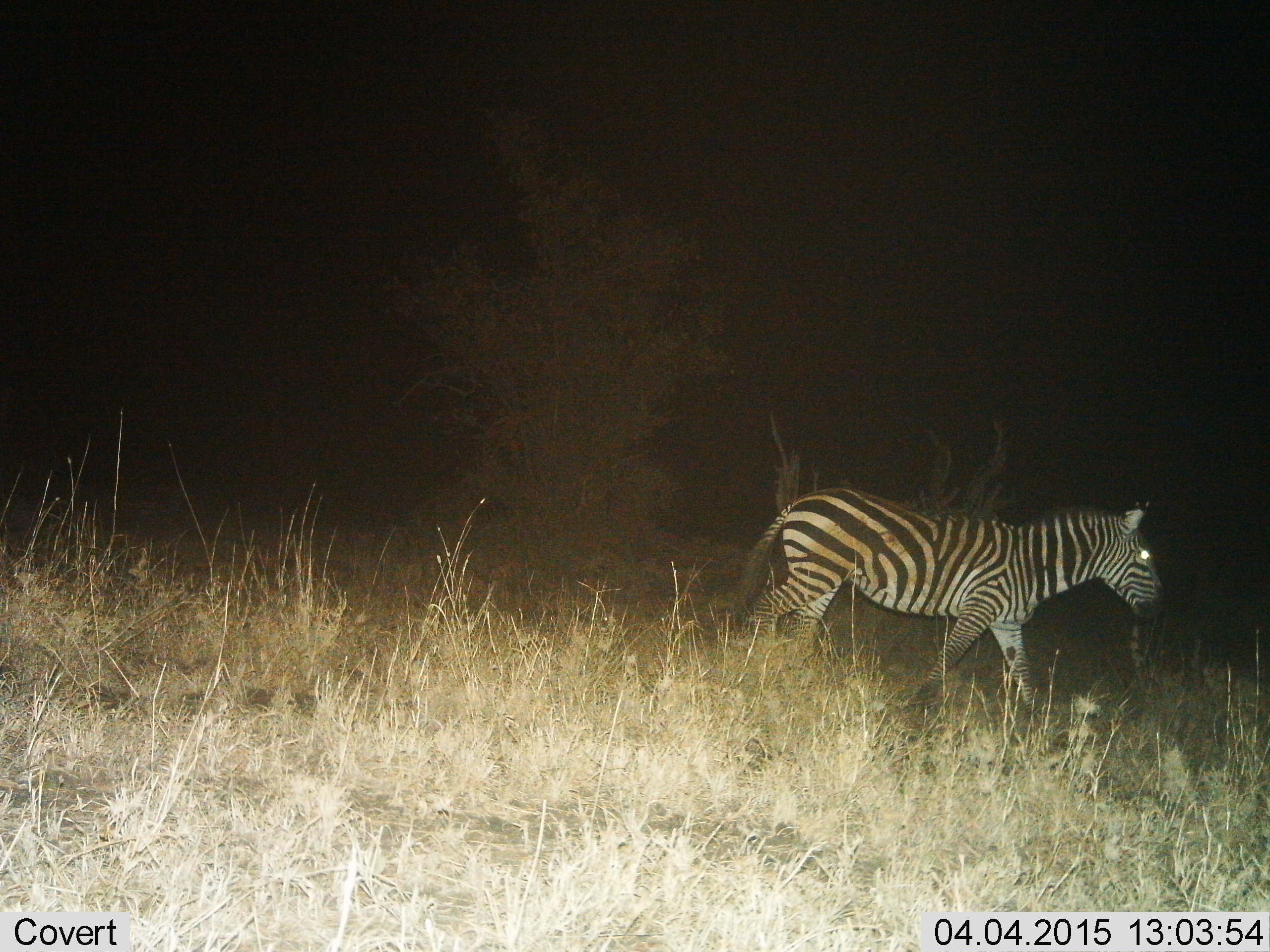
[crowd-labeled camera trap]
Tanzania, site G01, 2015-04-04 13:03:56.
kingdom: Animalia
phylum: Chordata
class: Mammalia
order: Perissodactyla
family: Equidae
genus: Equus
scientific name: Equus quagga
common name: plains zebra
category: zebra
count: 1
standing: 0%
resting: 0%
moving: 100%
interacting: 0%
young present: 0%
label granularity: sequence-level